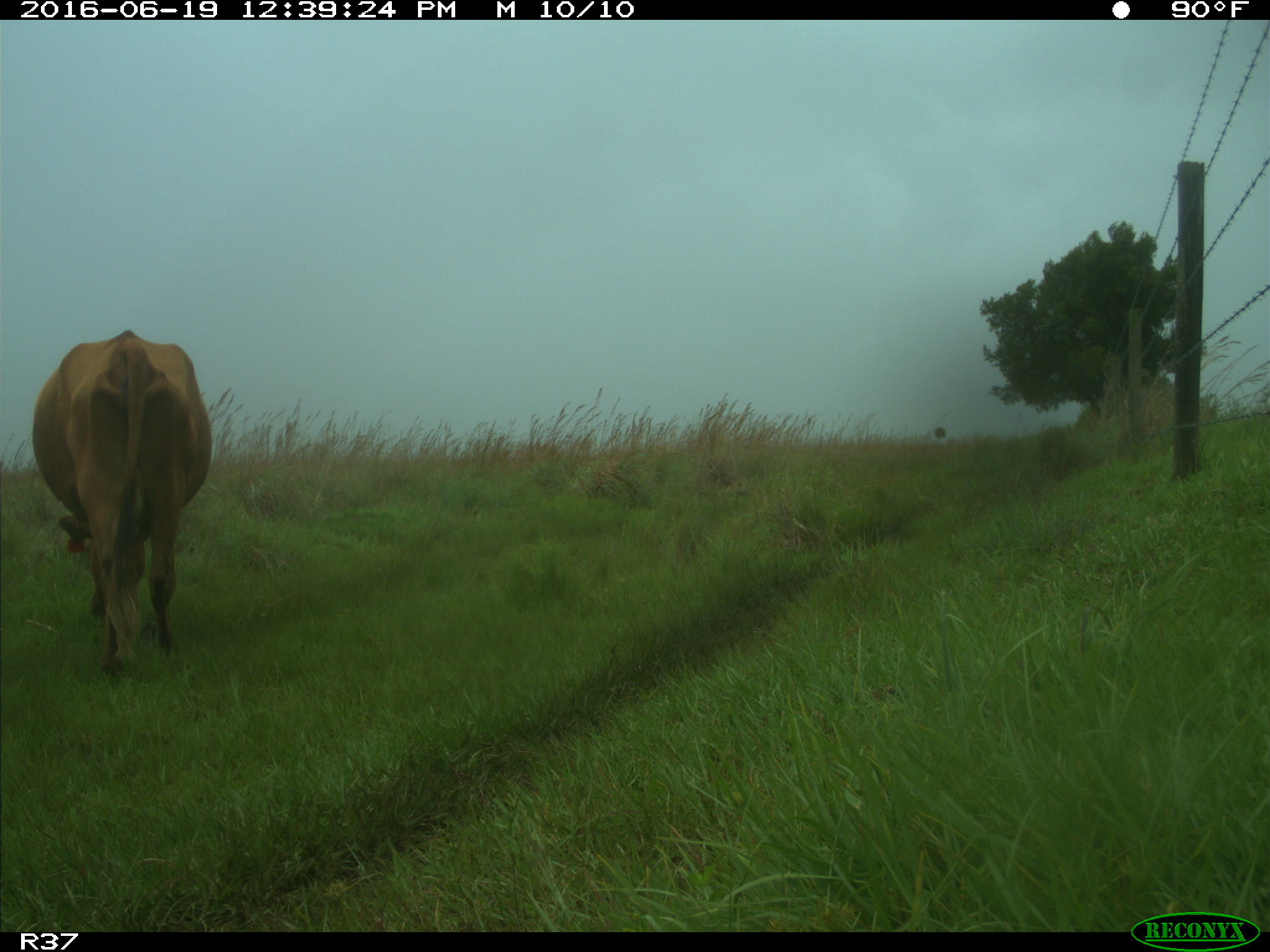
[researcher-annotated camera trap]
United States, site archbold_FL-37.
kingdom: Animalia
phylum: Chordata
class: Mammalia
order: Artiodactyla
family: Bovidae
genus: Bos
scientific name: Bos taurus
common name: domestic cow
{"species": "Bos taurus (domestic cow)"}